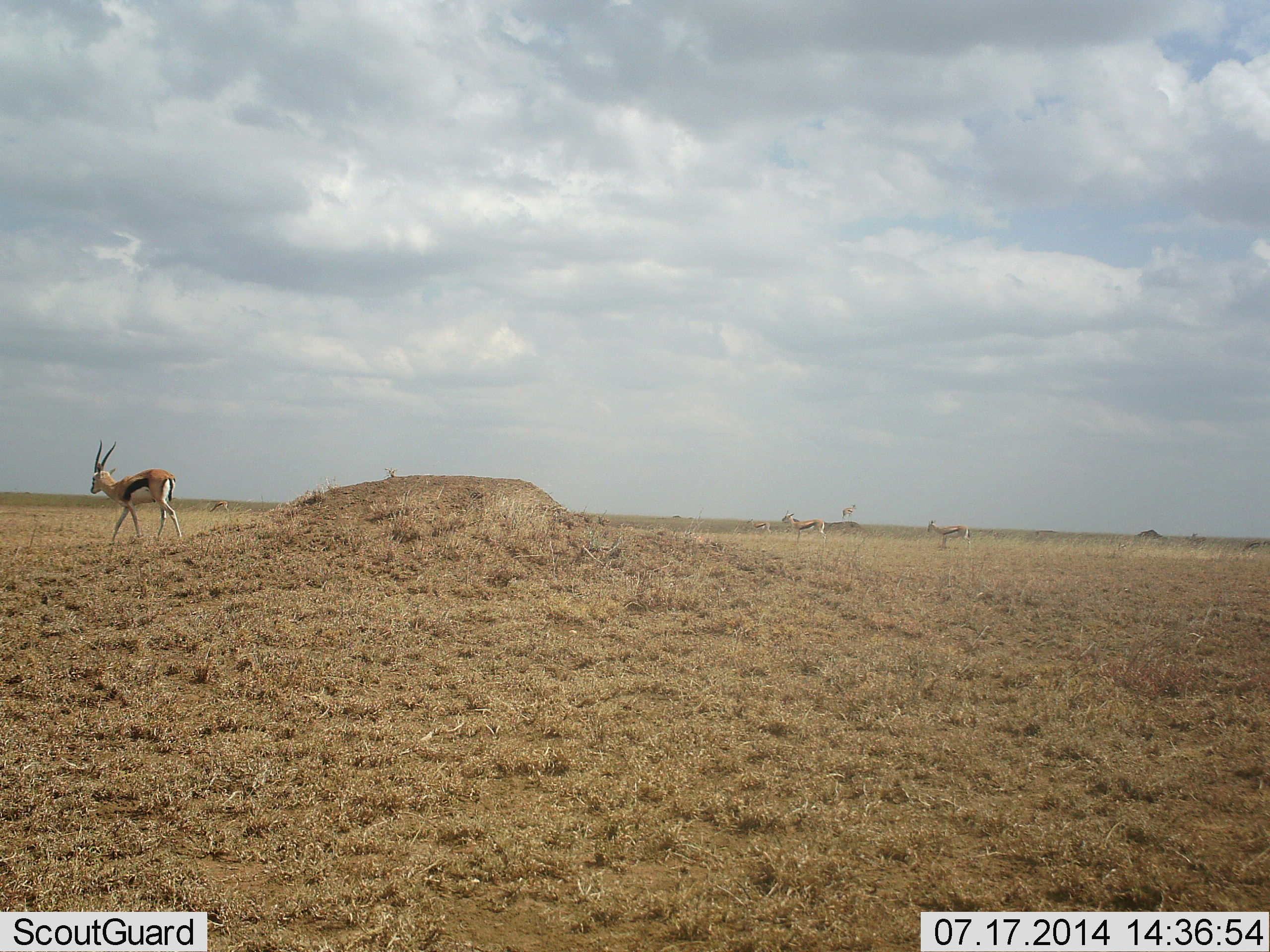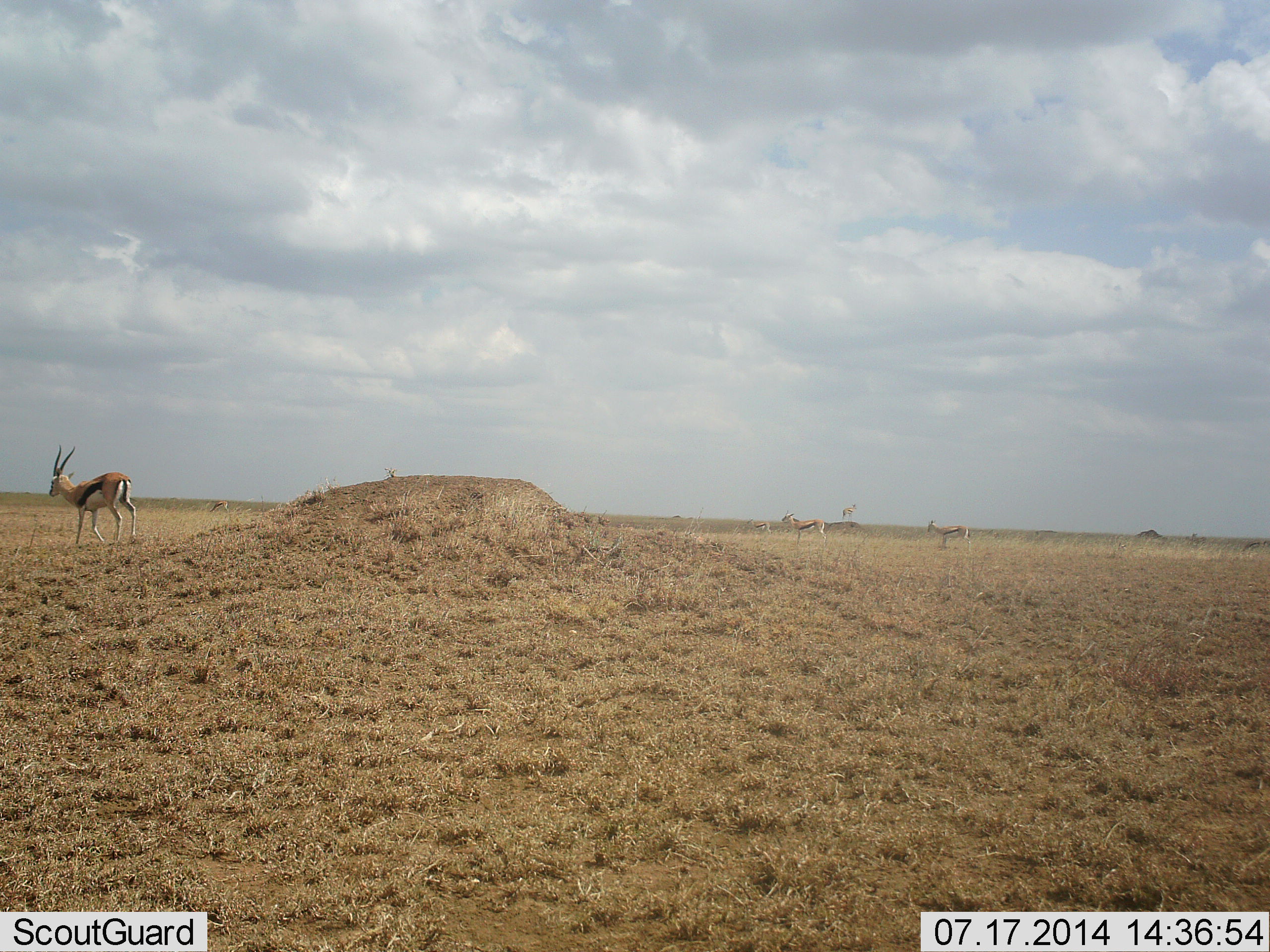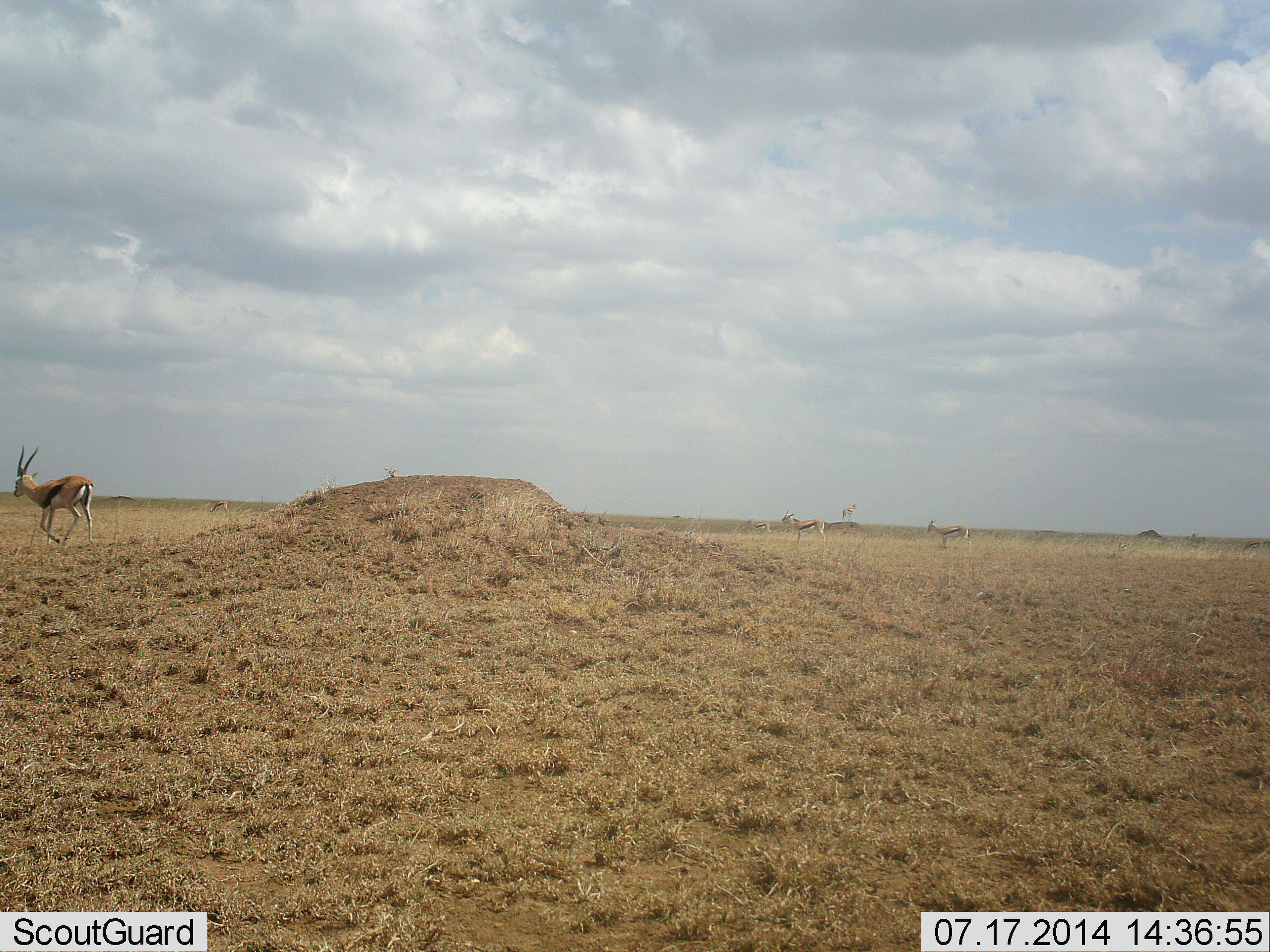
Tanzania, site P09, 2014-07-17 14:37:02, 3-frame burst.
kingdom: Animalia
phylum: Chordata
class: Mammalia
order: Artiodactyla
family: Bovidae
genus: Eudorcas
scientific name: Eudorcas thomsonii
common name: thomson's gazelle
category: gazellethomsons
Gazellethomsons (thomson's gazelle) (Eudorcas thomsonii), count 3. Behavior (volunteer vote fractions): standing 40%, resting 0%, moving 90%, interacting 0%. Young present (vote fraction): 0%. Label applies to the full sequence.